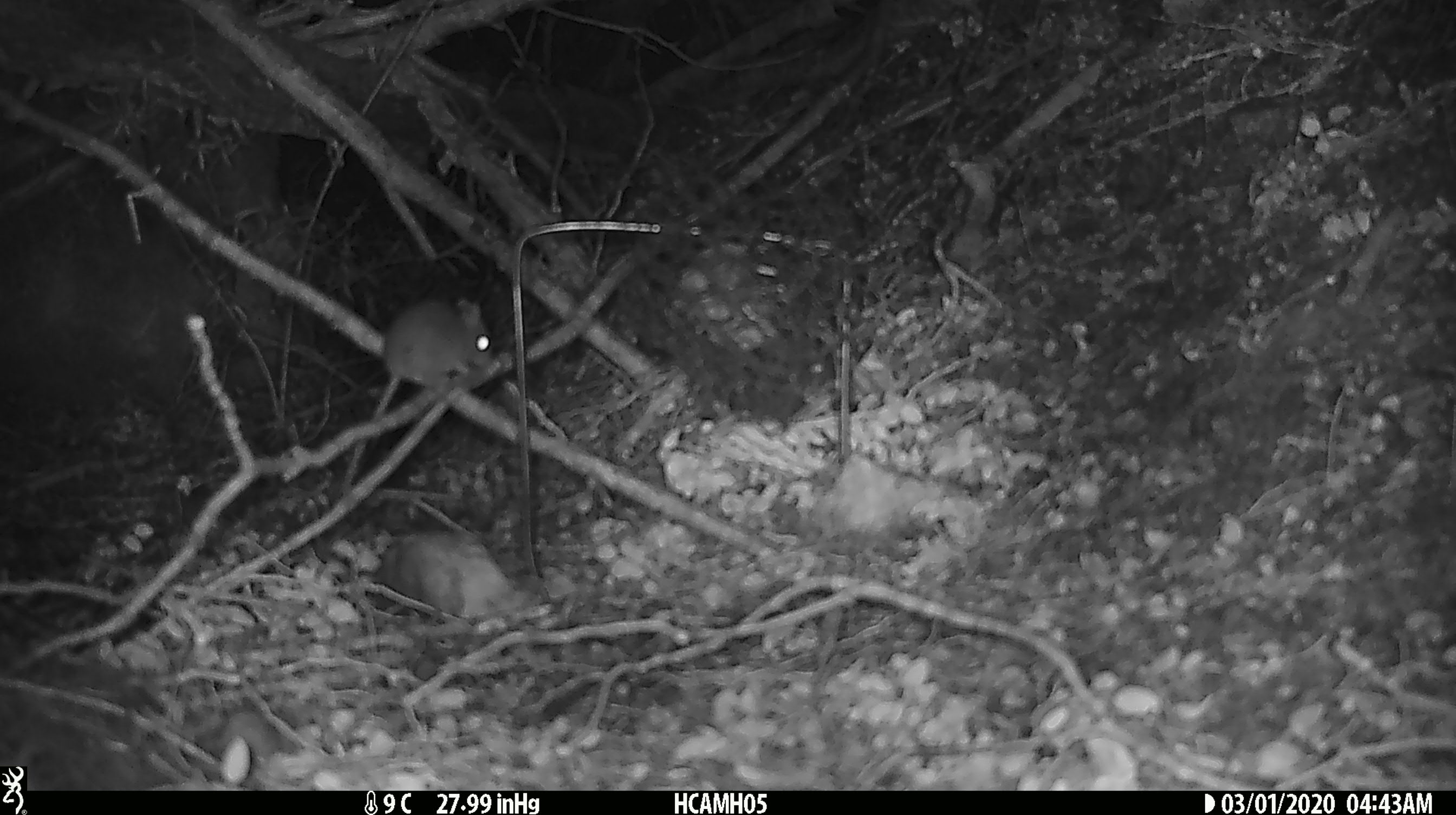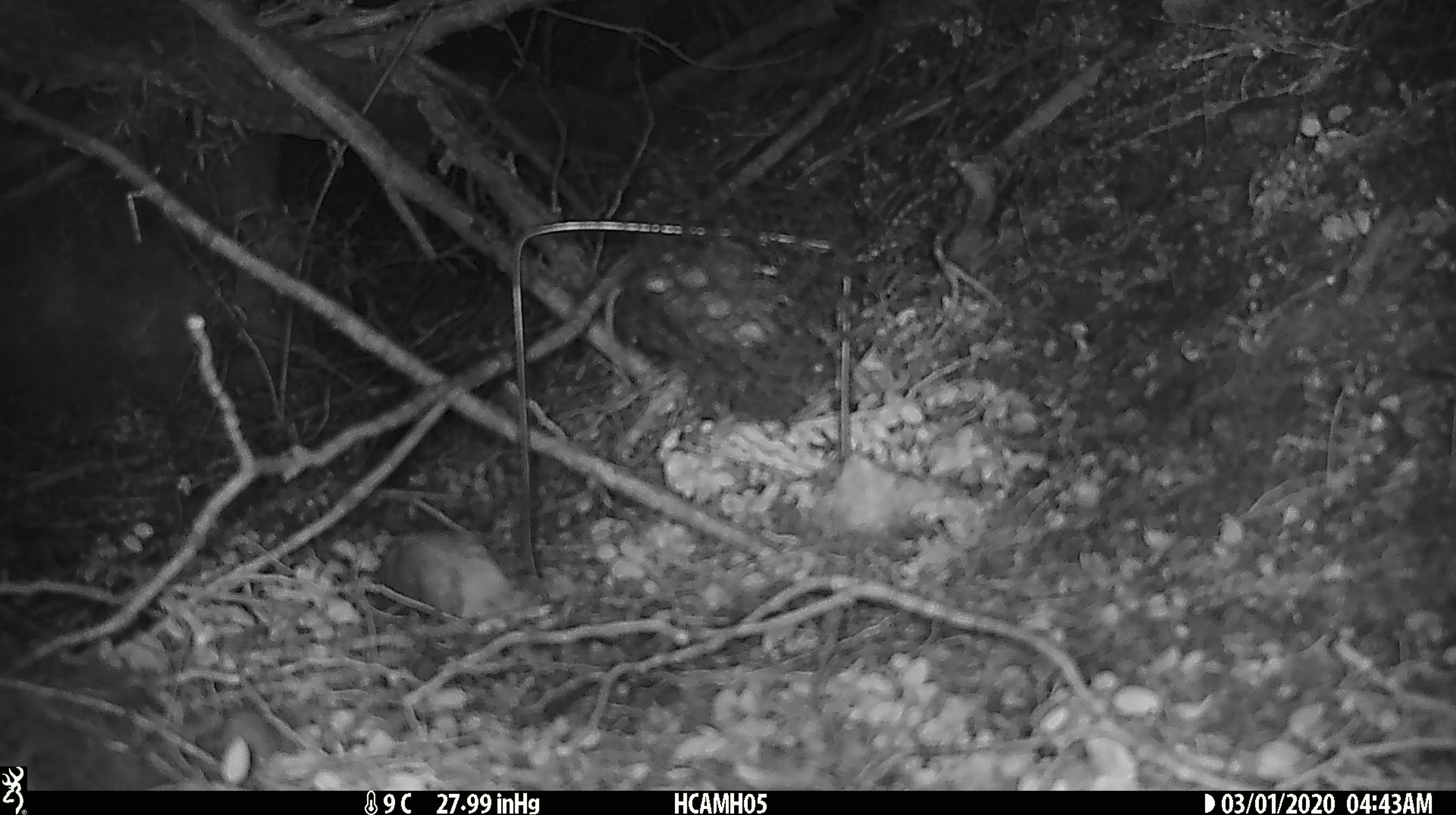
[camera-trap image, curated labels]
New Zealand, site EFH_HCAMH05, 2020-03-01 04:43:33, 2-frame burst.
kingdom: Animalia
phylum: Chordata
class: Mammalia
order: Rodentia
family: Muridae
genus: Mus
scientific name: Mus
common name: mouse